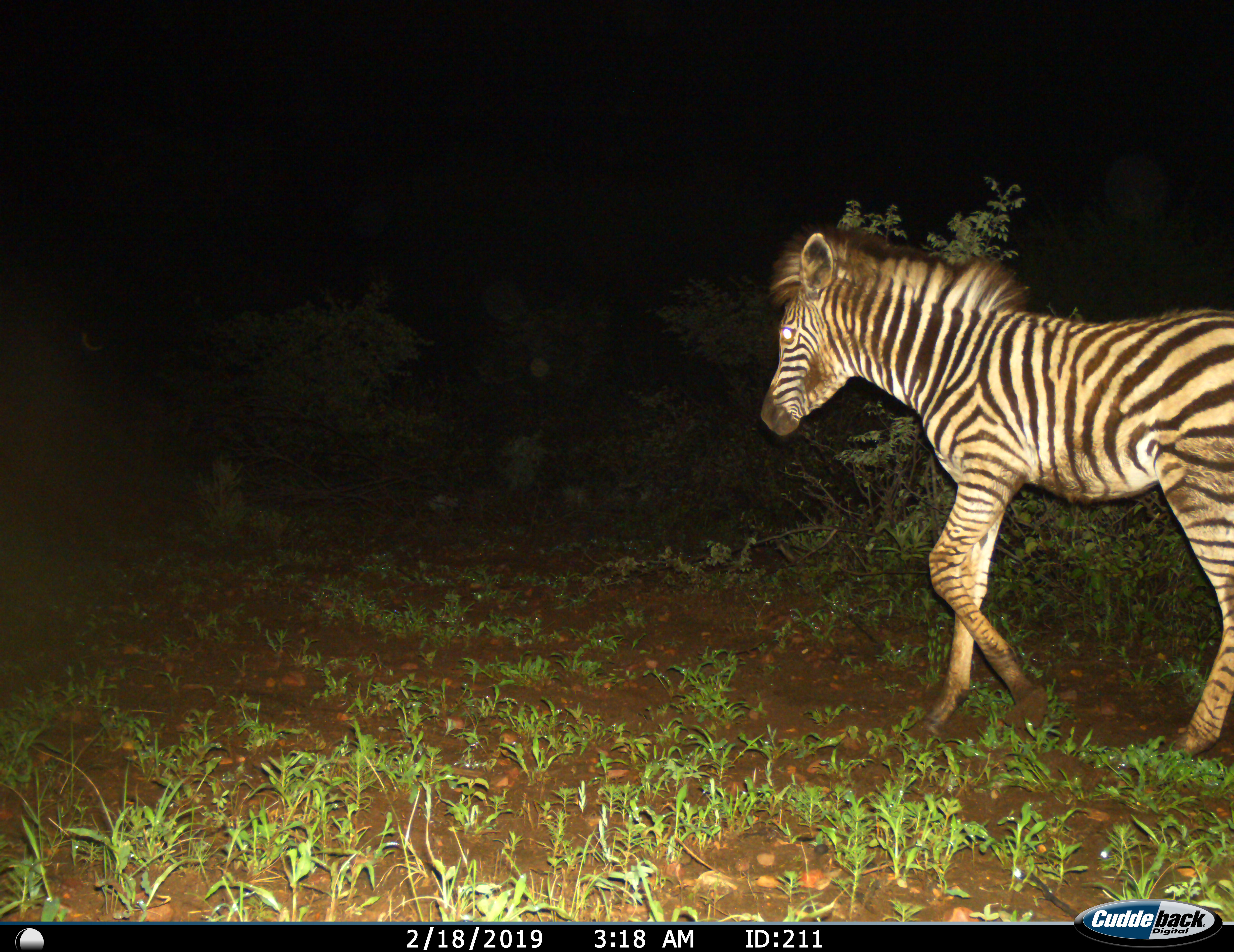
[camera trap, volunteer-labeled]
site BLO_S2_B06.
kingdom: Animalia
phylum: Chordata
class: Mammalia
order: Perissodactyla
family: Equidae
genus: Equus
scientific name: Equus quagga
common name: plains zebra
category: zebraplains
Zebraplains (plains zebra) (Equus quagga), count 1. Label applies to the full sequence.